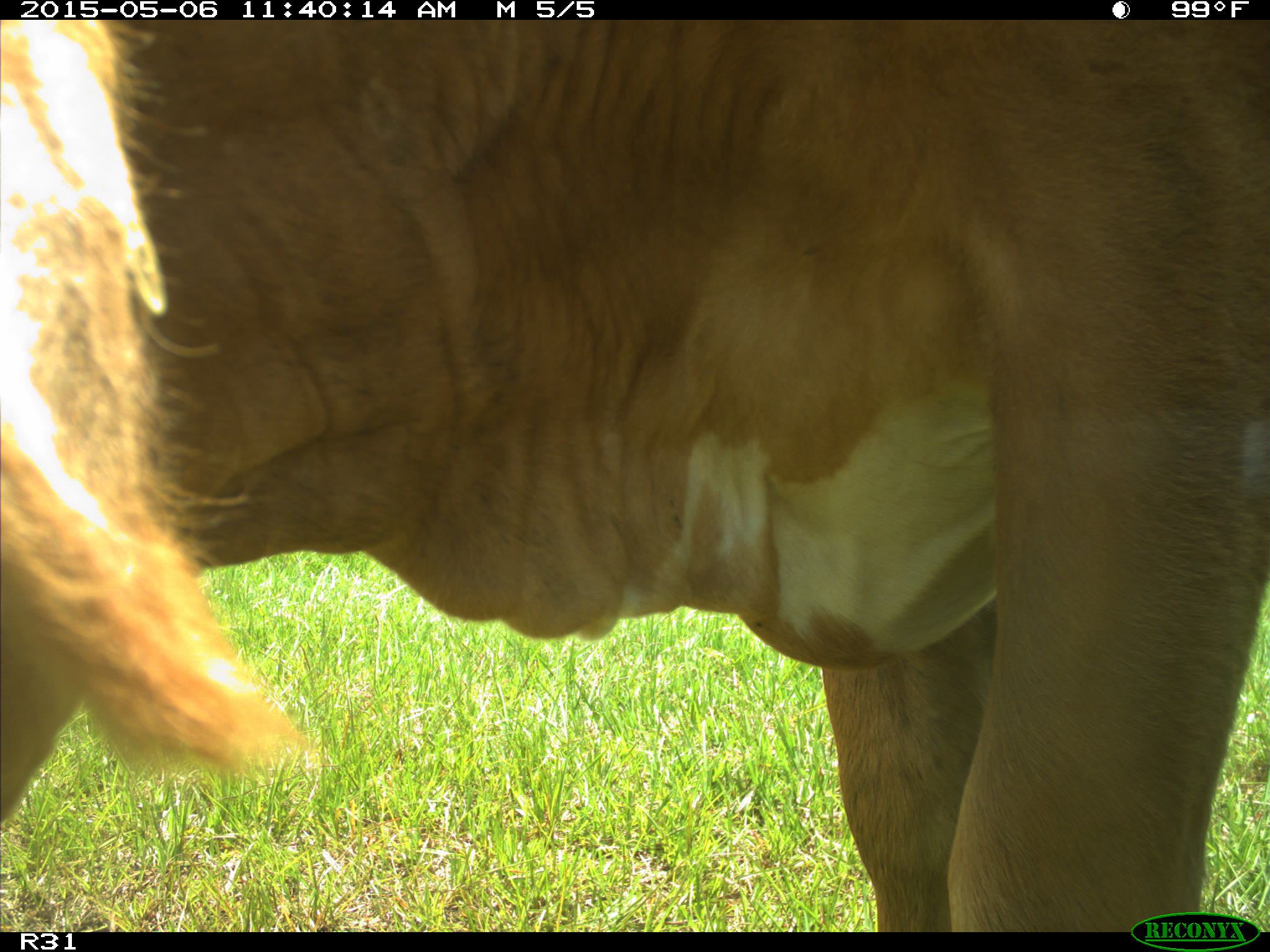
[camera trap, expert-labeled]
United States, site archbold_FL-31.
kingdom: Animalia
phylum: Chordata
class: Mammalia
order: Artiodactyla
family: Bovidae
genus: Bos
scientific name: Bos taurus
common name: domestic cow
Bos taurus (domestic cow).